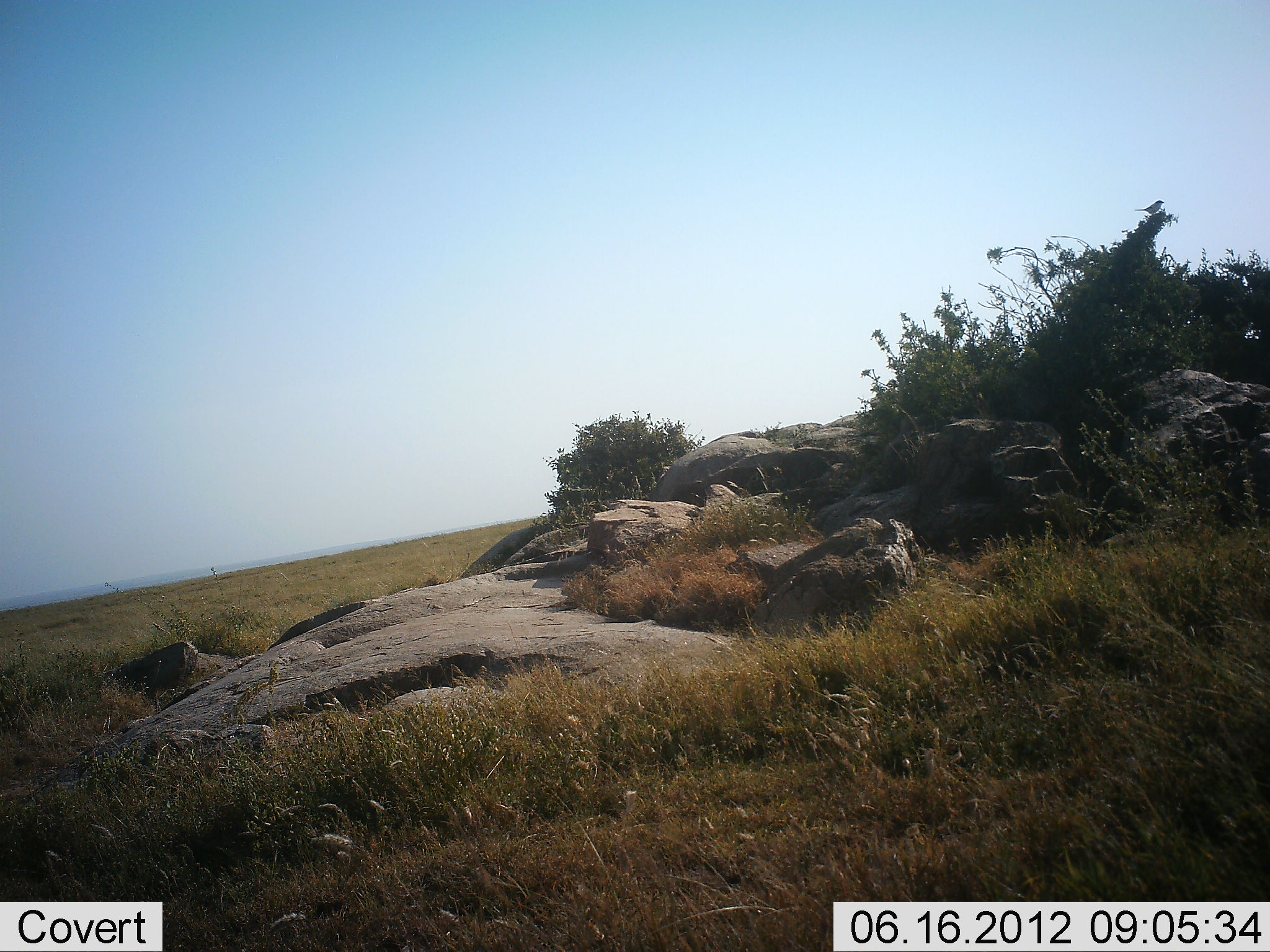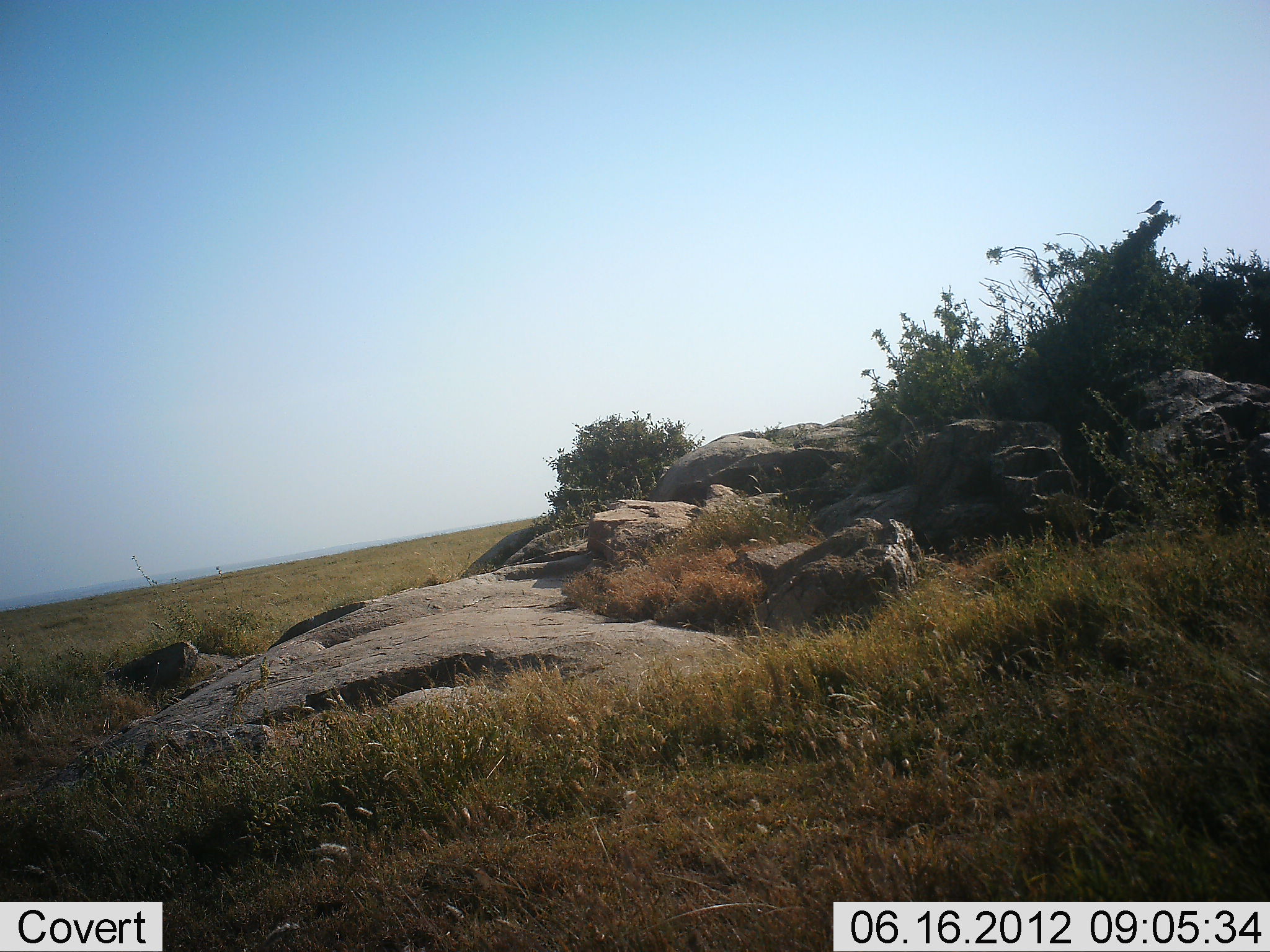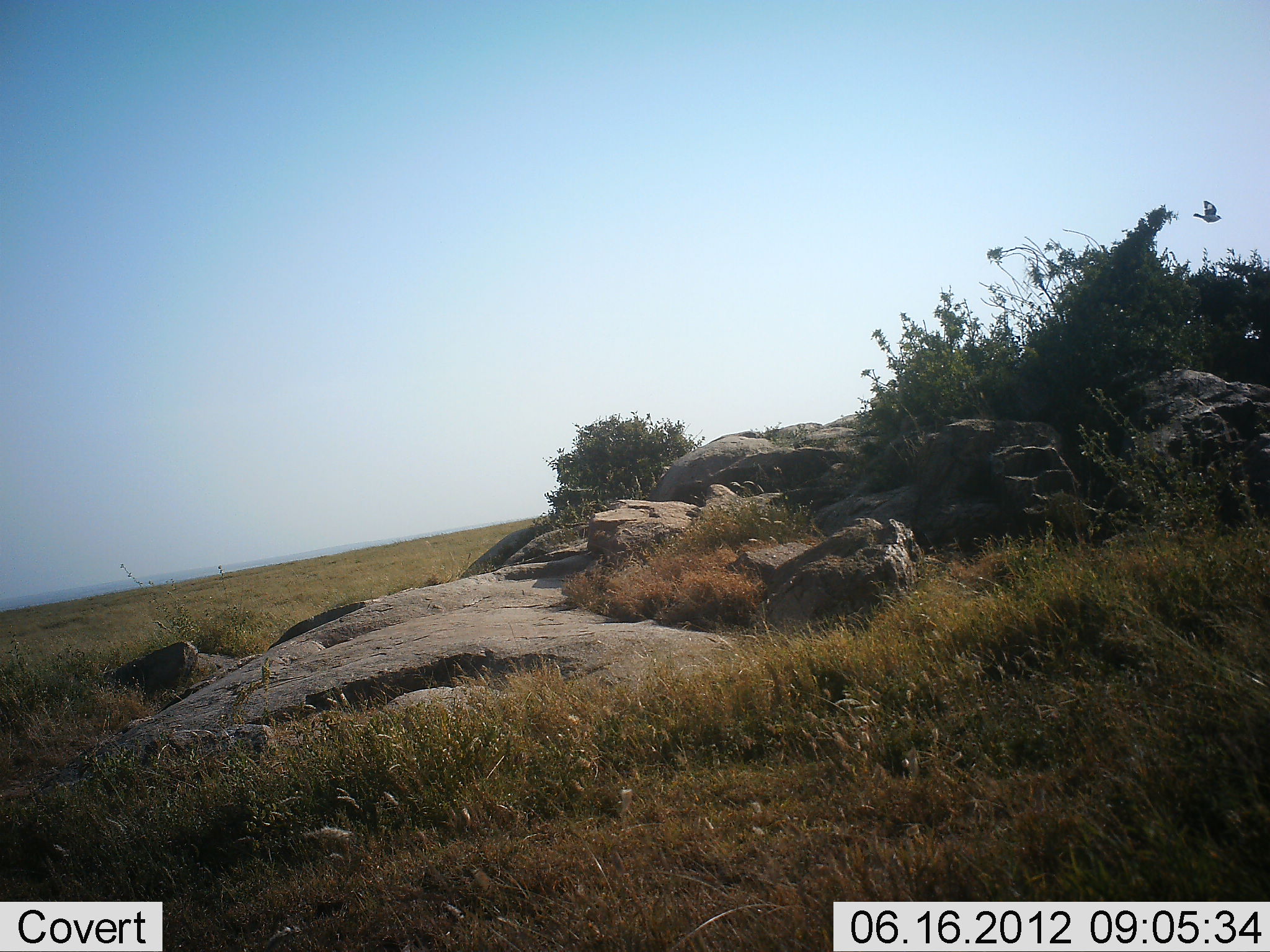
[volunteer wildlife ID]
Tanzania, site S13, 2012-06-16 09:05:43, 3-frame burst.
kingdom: Animalia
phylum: Chordata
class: Aves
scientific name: Aves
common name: bird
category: otherbird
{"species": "otherbird (bird) (Aves)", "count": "1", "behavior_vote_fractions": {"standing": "10%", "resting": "10%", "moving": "100%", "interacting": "0%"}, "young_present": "0%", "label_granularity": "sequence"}